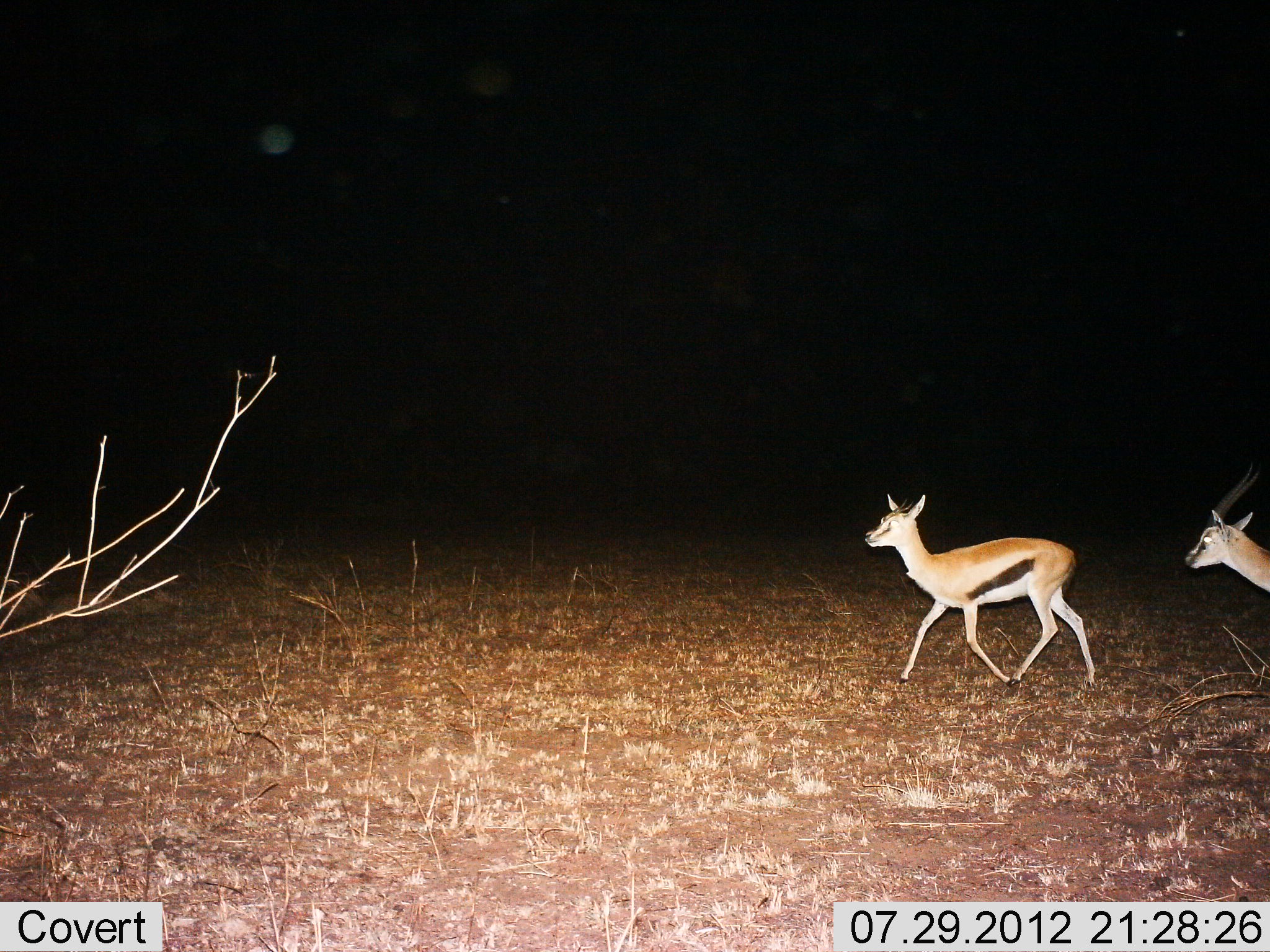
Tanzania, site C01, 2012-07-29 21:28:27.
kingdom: Animalia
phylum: Chordata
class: Mammalia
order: Artiodactyla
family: Bovidae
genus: Eudorcas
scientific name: Eudorcas thomsonii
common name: thomson's gazelle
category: gazellethomsons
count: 2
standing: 10%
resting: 0%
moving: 90%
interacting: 0%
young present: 0%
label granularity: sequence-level